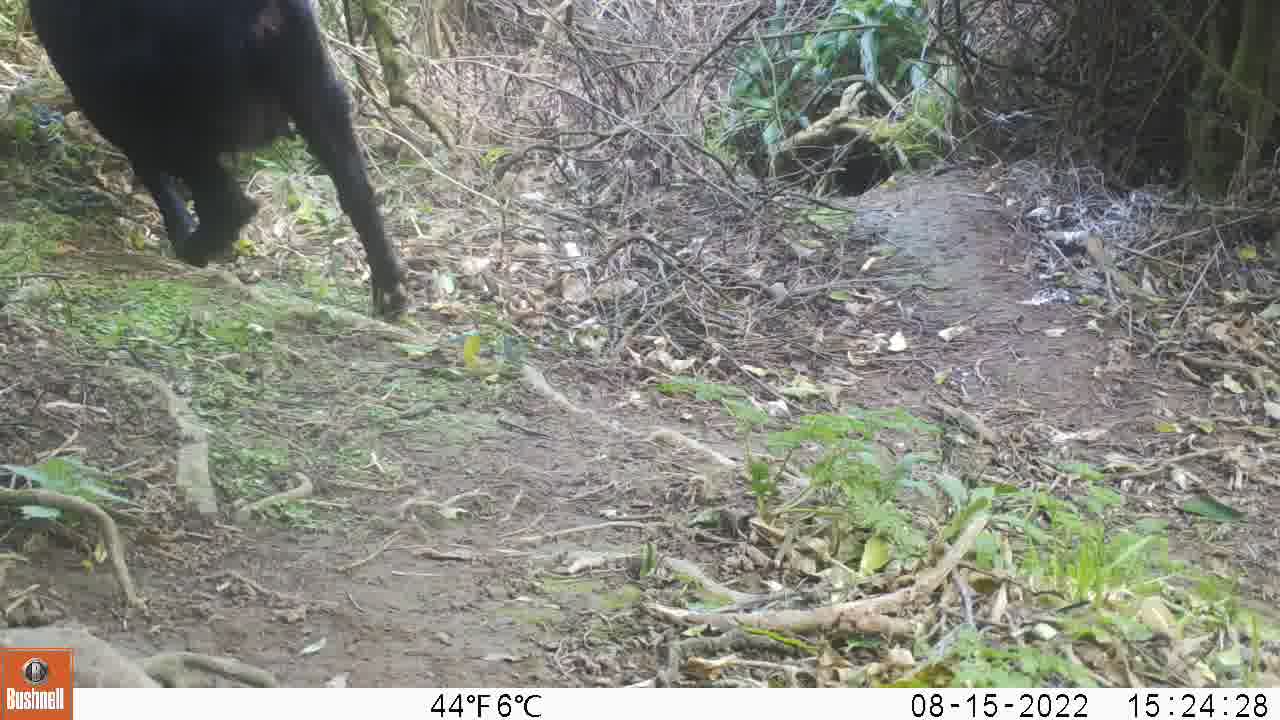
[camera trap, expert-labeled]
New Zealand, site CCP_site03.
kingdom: Animalia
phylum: Chordata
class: Mammalia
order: Artiodactyla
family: Bovidae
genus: Capra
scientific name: Capra hircus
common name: goat